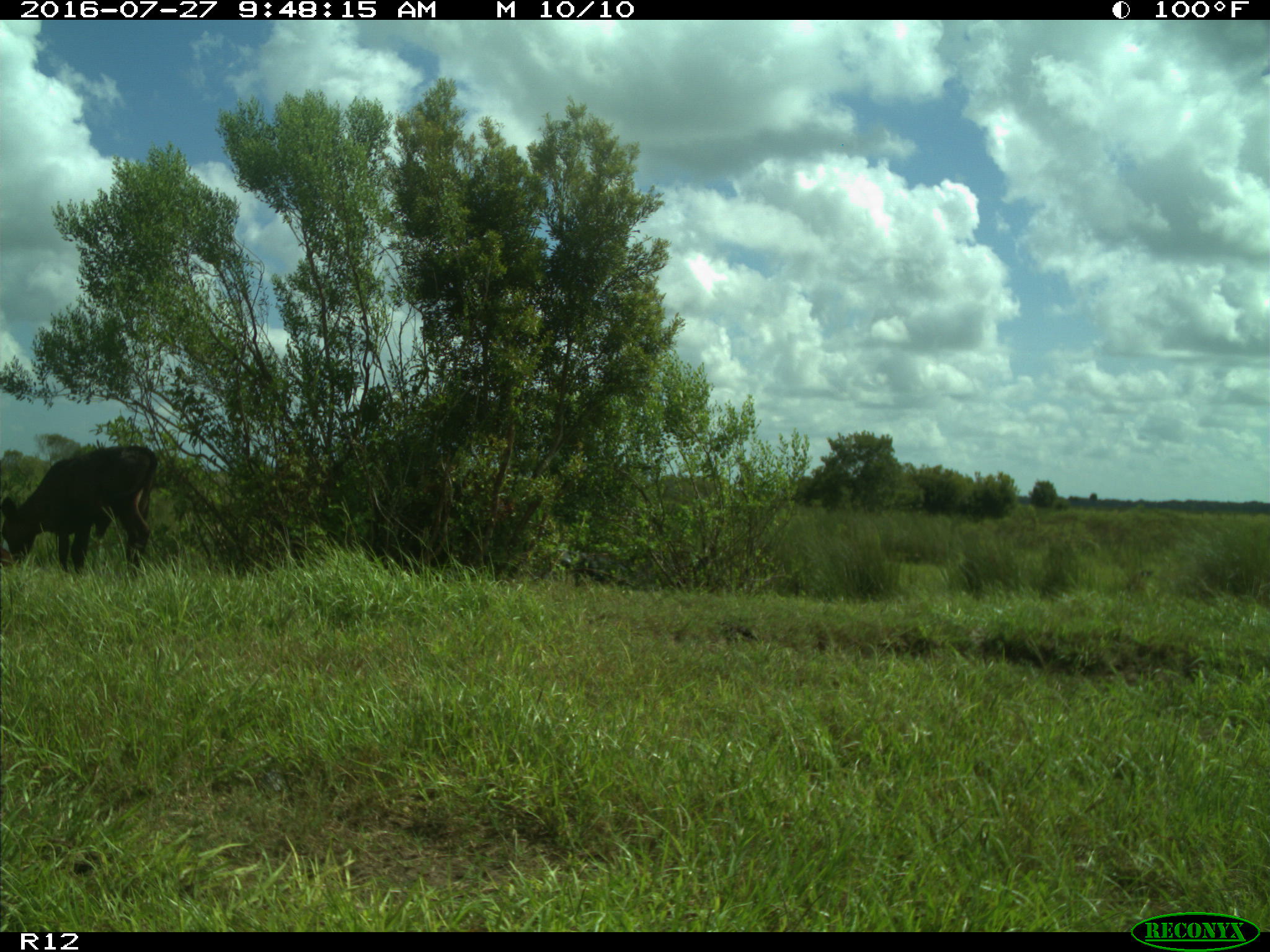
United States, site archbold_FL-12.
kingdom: Animalia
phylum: Chordata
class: Mammalia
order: Artiodactyla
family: Bovidae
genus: Bos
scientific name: Bos taurus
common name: domestic cow